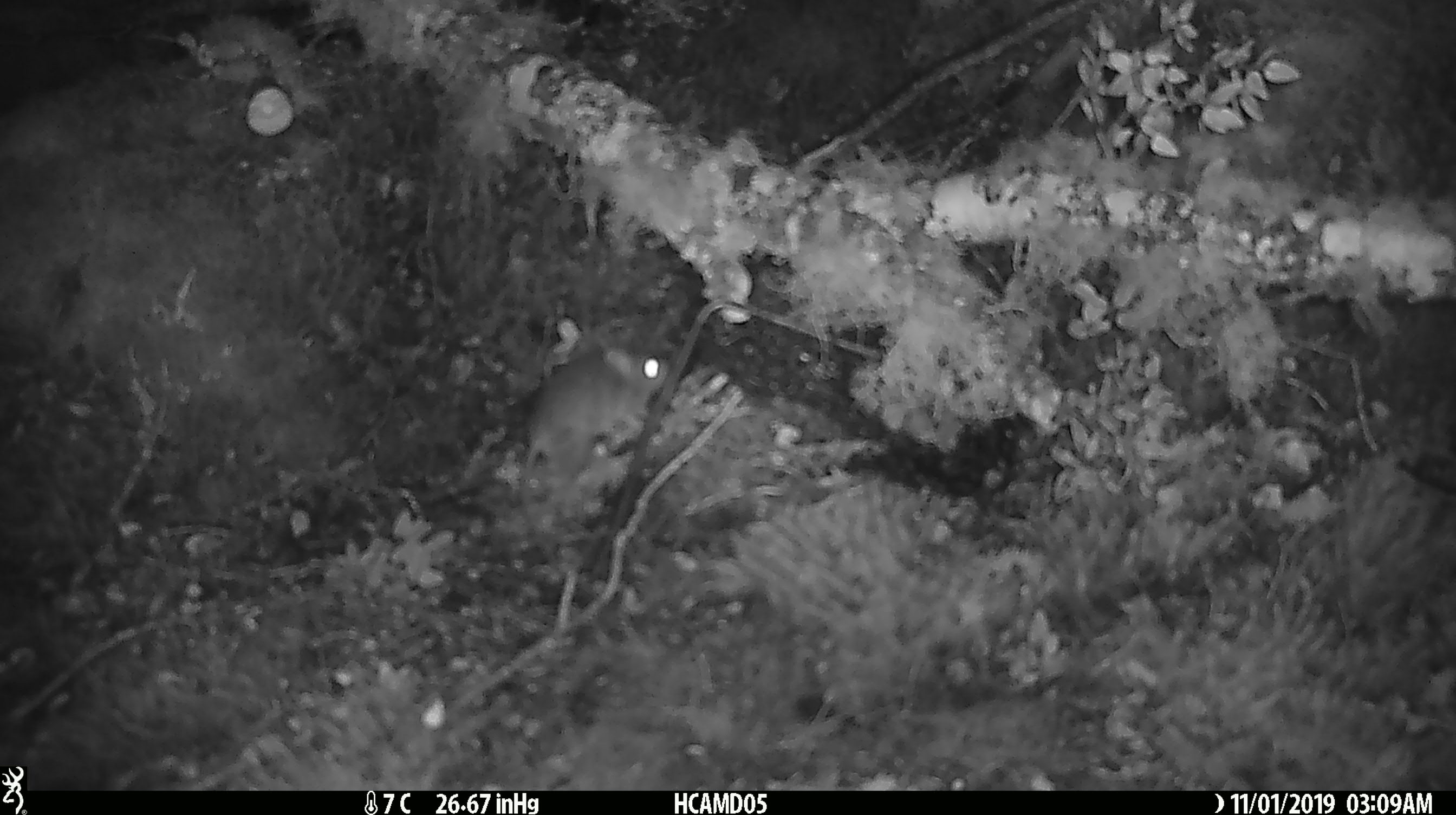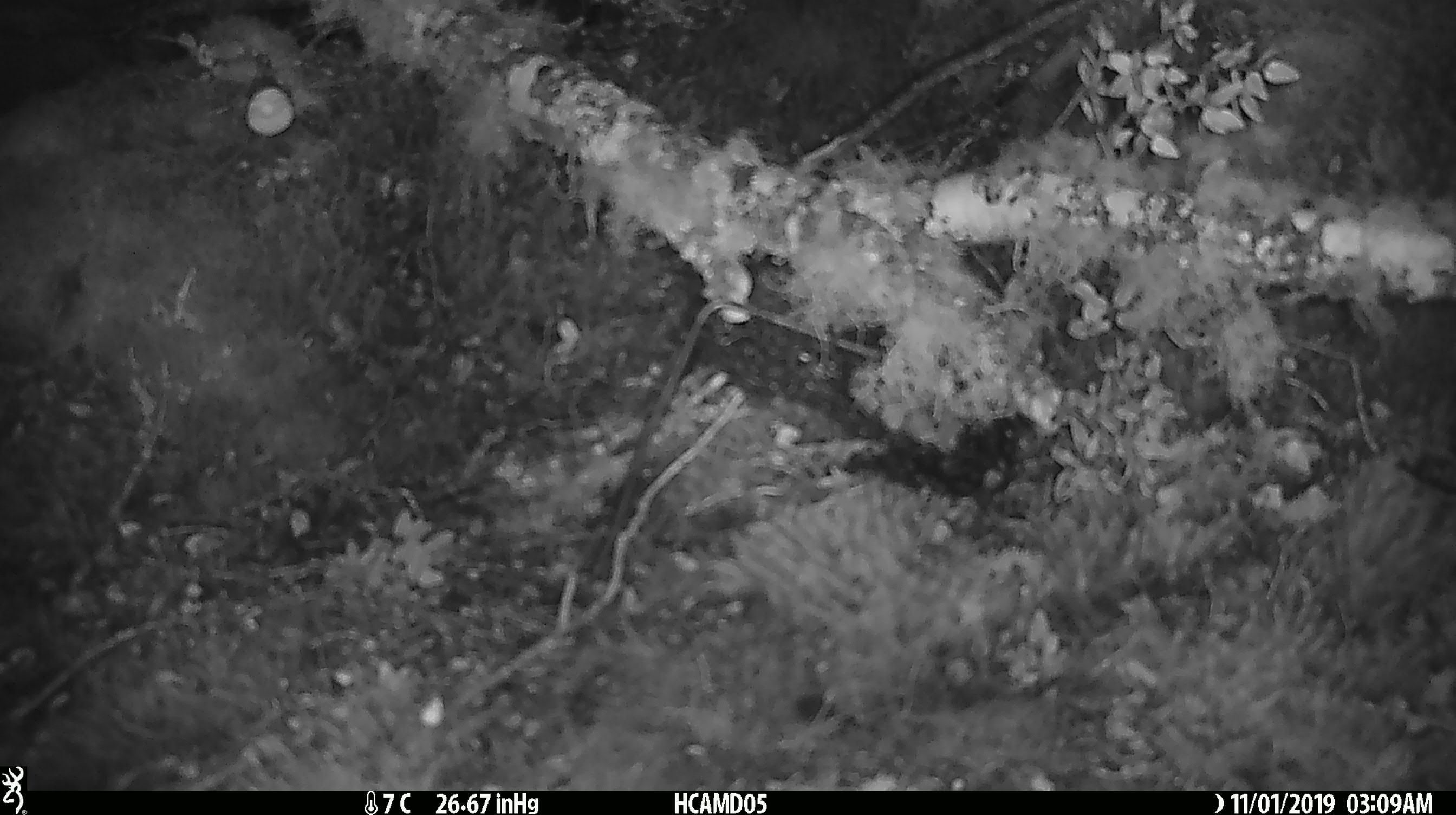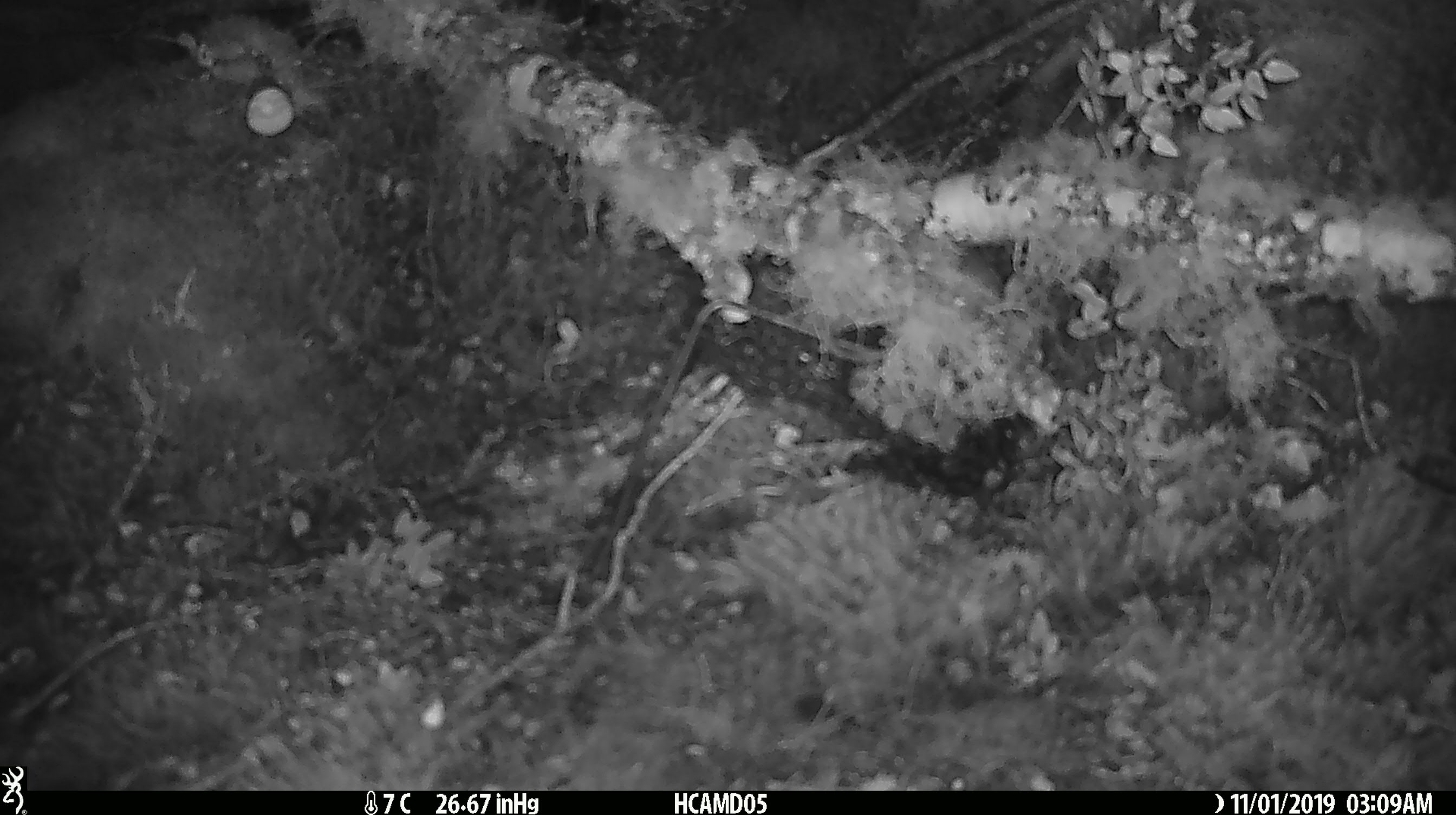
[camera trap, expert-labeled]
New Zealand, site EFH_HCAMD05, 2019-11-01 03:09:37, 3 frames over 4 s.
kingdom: Animalia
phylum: Chordata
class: Mammalia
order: Rodentia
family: Muridae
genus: Mus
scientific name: Mus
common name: mouse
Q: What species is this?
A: Mouse (Mus).